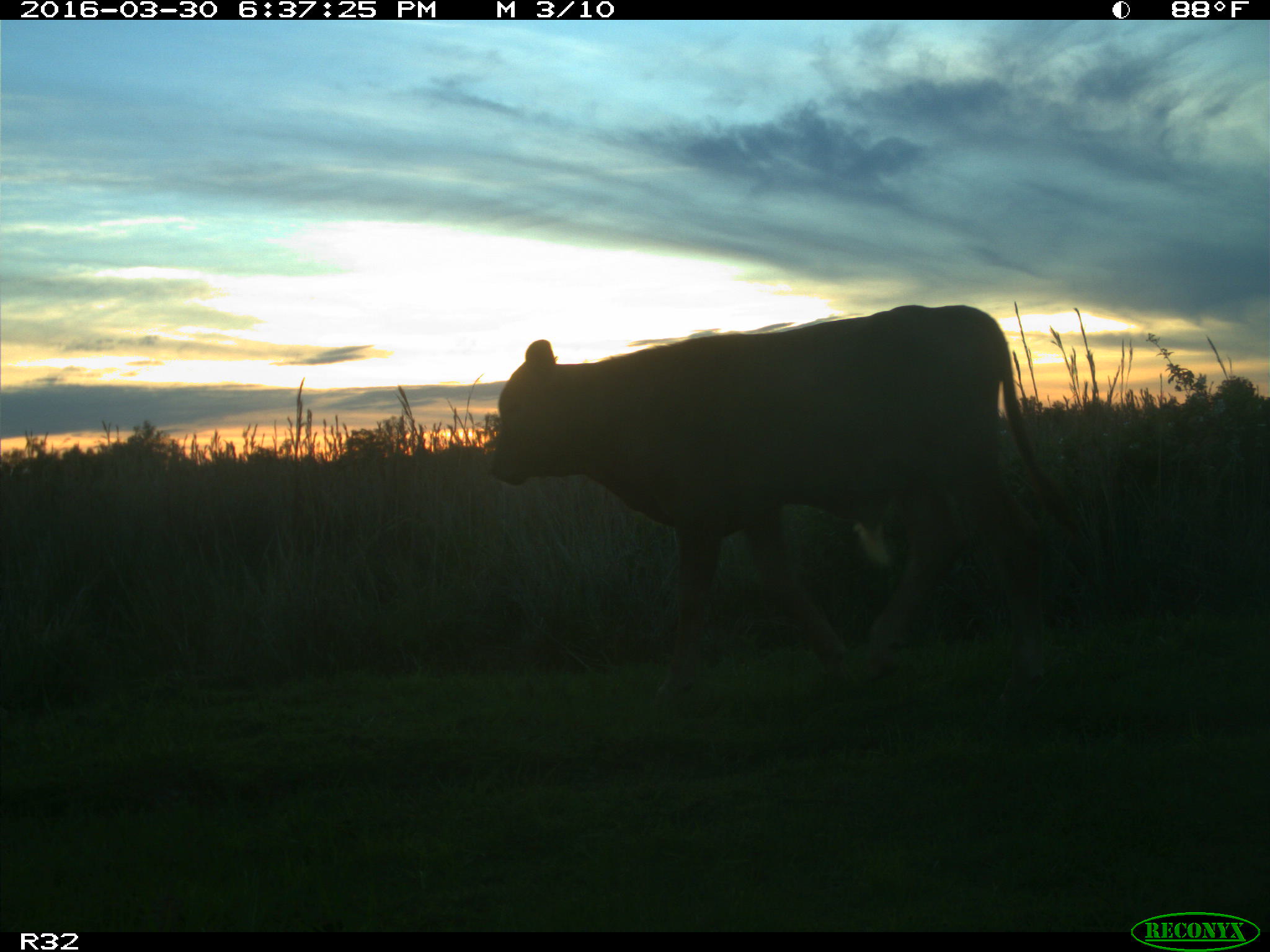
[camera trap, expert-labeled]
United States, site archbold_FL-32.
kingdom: Animalia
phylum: Chordata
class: Mammalia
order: Artiodactyla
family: Bovidae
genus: Bos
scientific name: Bos taurus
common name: domestic cow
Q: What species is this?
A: Bos taurus (domestic cow).